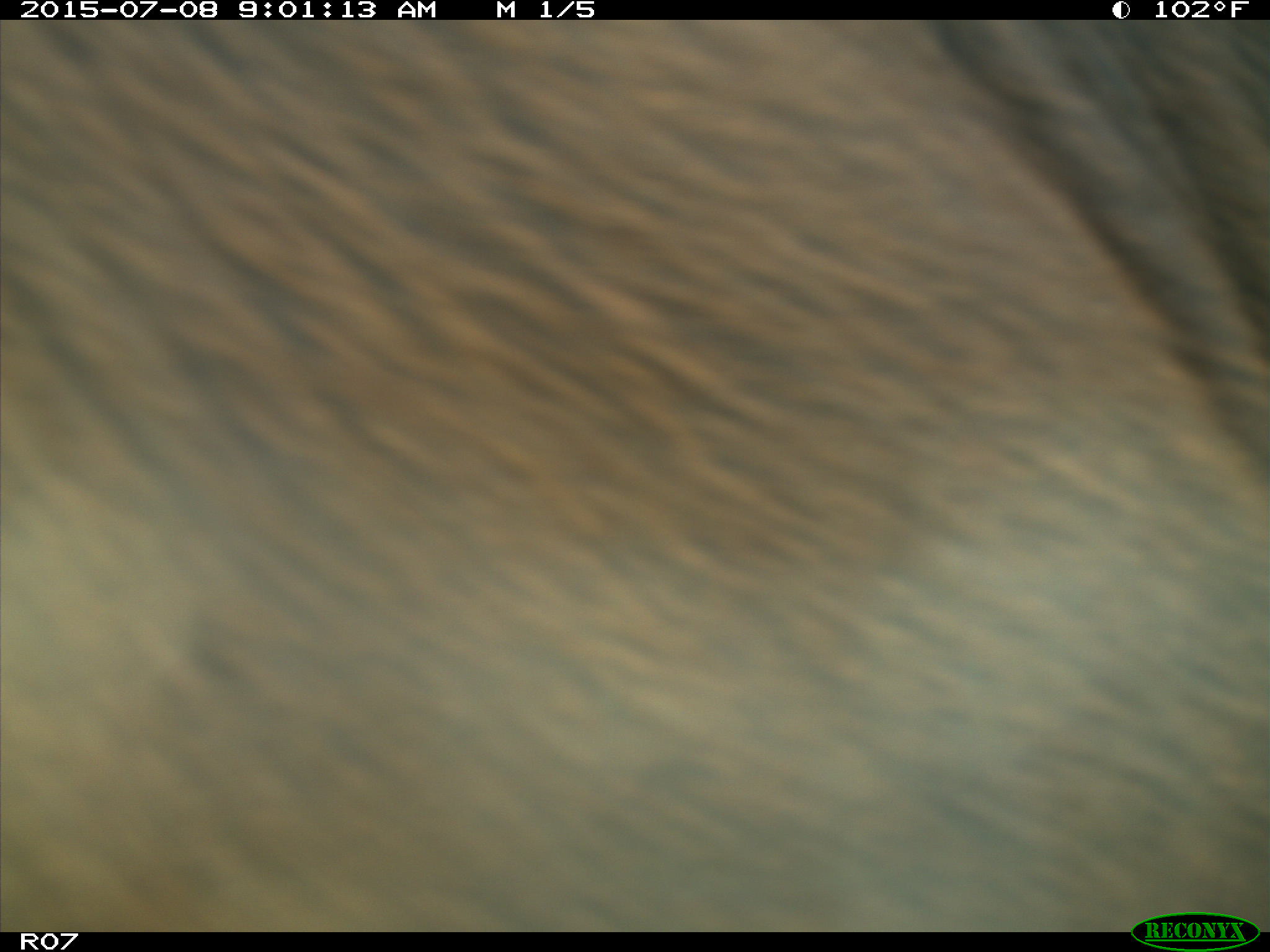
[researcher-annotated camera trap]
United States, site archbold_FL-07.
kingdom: Animalia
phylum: Chordata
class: Mammalia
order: Artiodactyla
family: Bovidae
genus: Bos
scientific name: Bos taurus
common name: domestic cow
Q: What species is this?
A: Bos taurus (domestic cow).